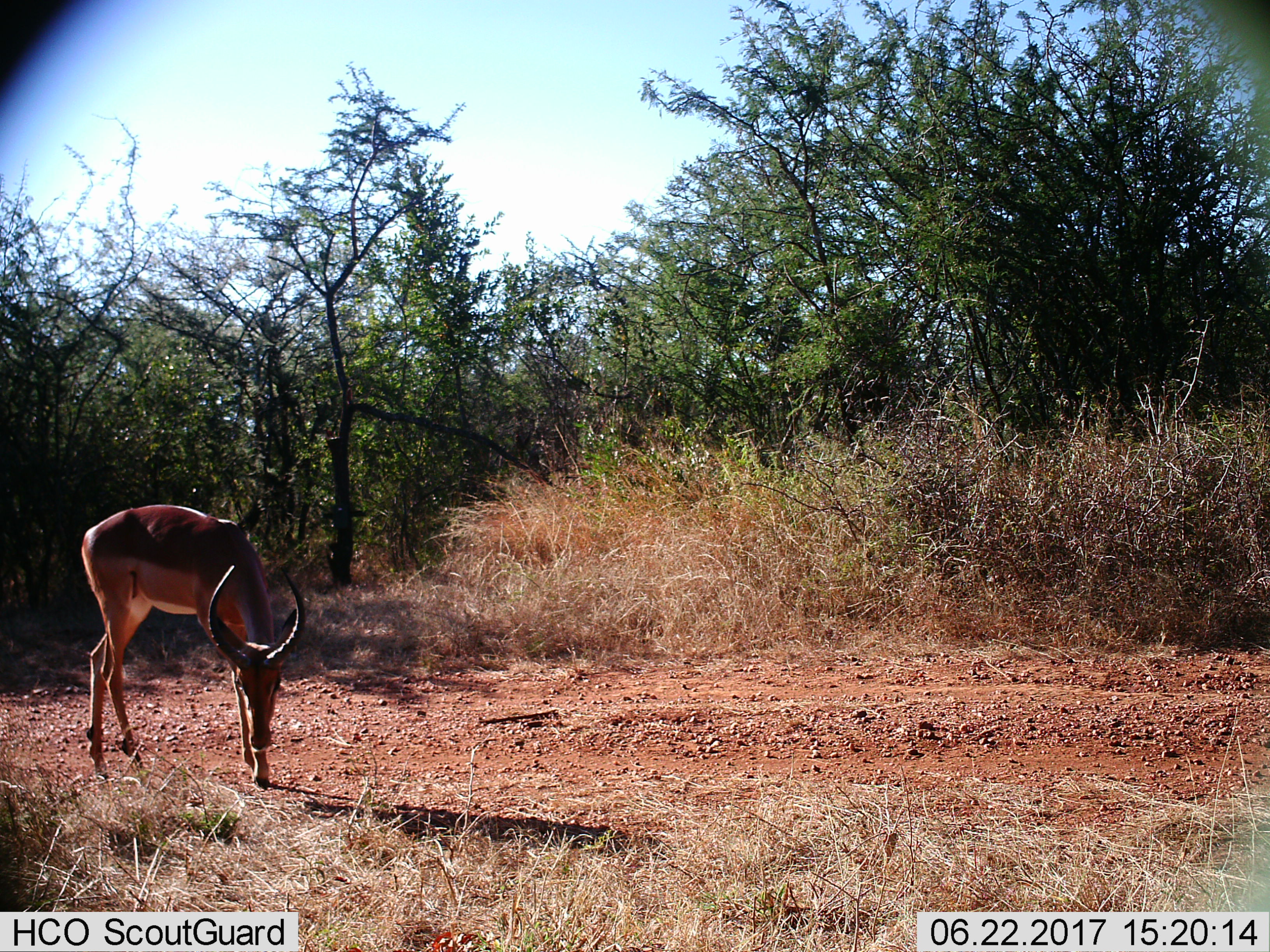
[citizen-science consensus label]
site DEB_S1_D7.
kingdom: Animalia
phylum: Chordata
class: Mammalia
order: Artiodactyla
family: Bovidae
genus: Aepyceros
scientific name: Aepyceros melampus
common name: impala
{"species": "impala (Aepyceros melampus)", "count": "1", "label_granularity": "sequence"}